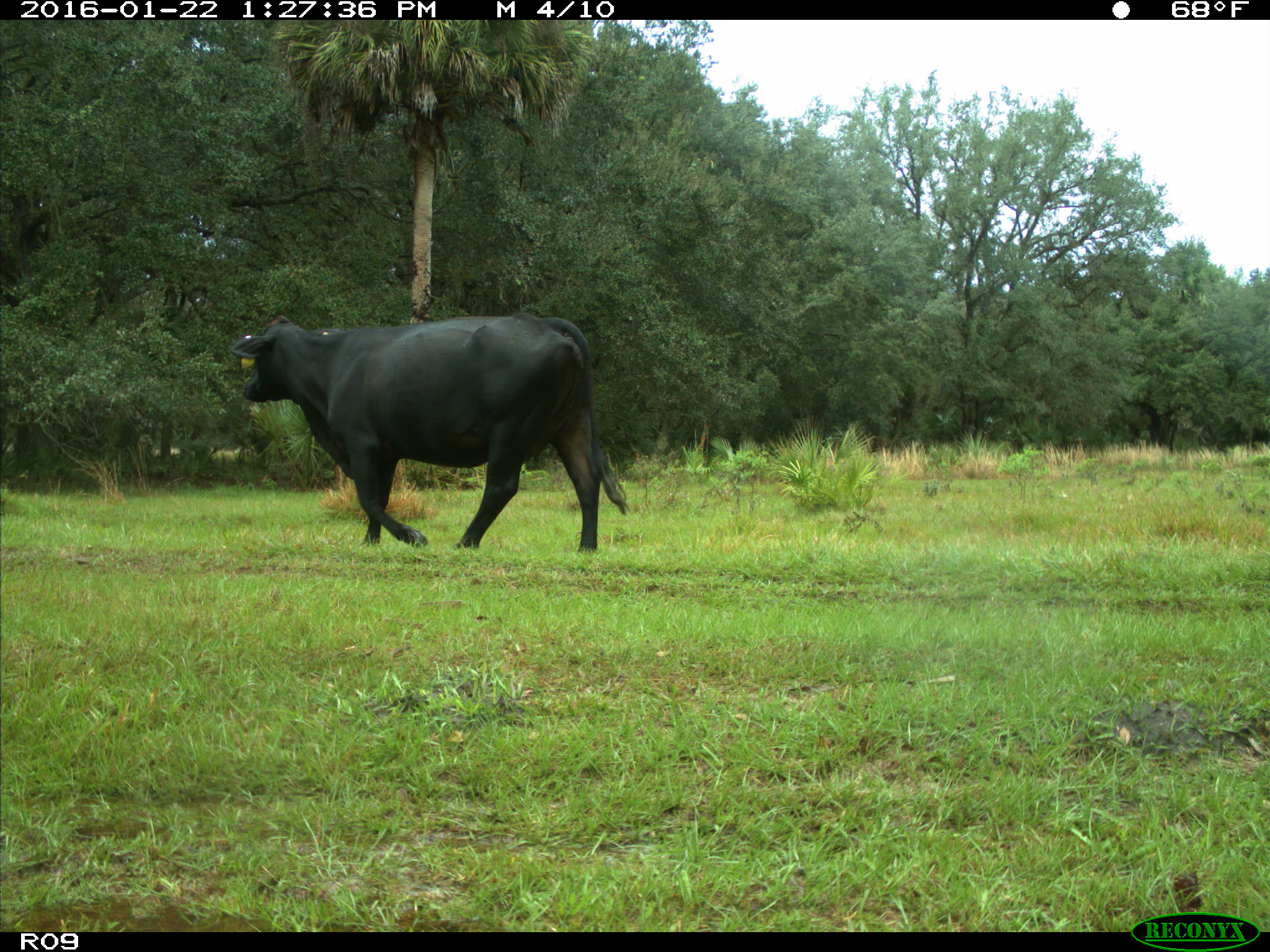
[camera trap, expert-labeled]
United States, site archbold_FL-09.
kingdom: Animalia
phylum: Chordata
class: Mammalia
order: Artiodactyla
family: Bovidae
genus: Bos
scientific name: Bos taurus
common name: domestic cow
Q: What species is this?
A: Bos taurus (domestic cow).